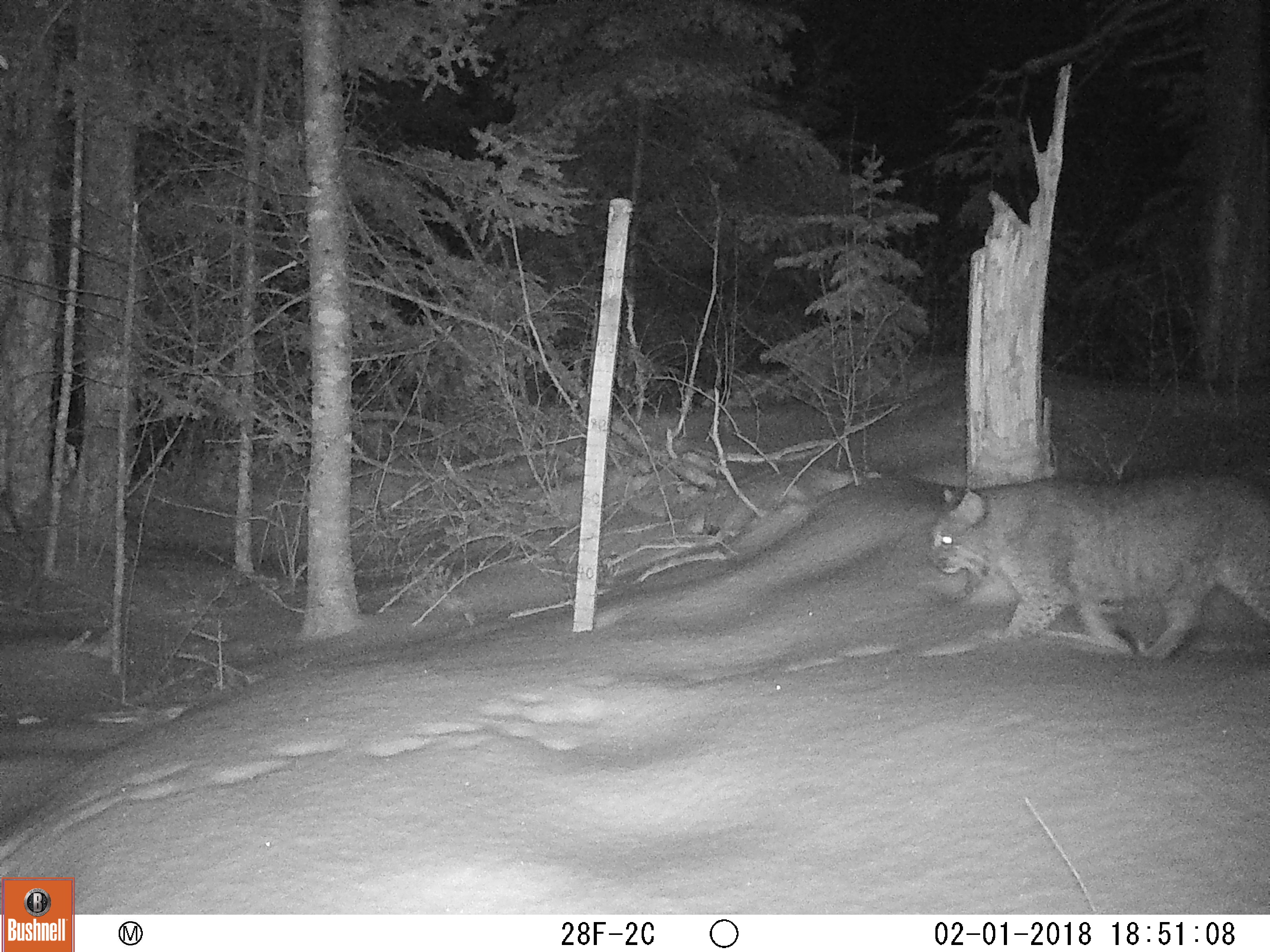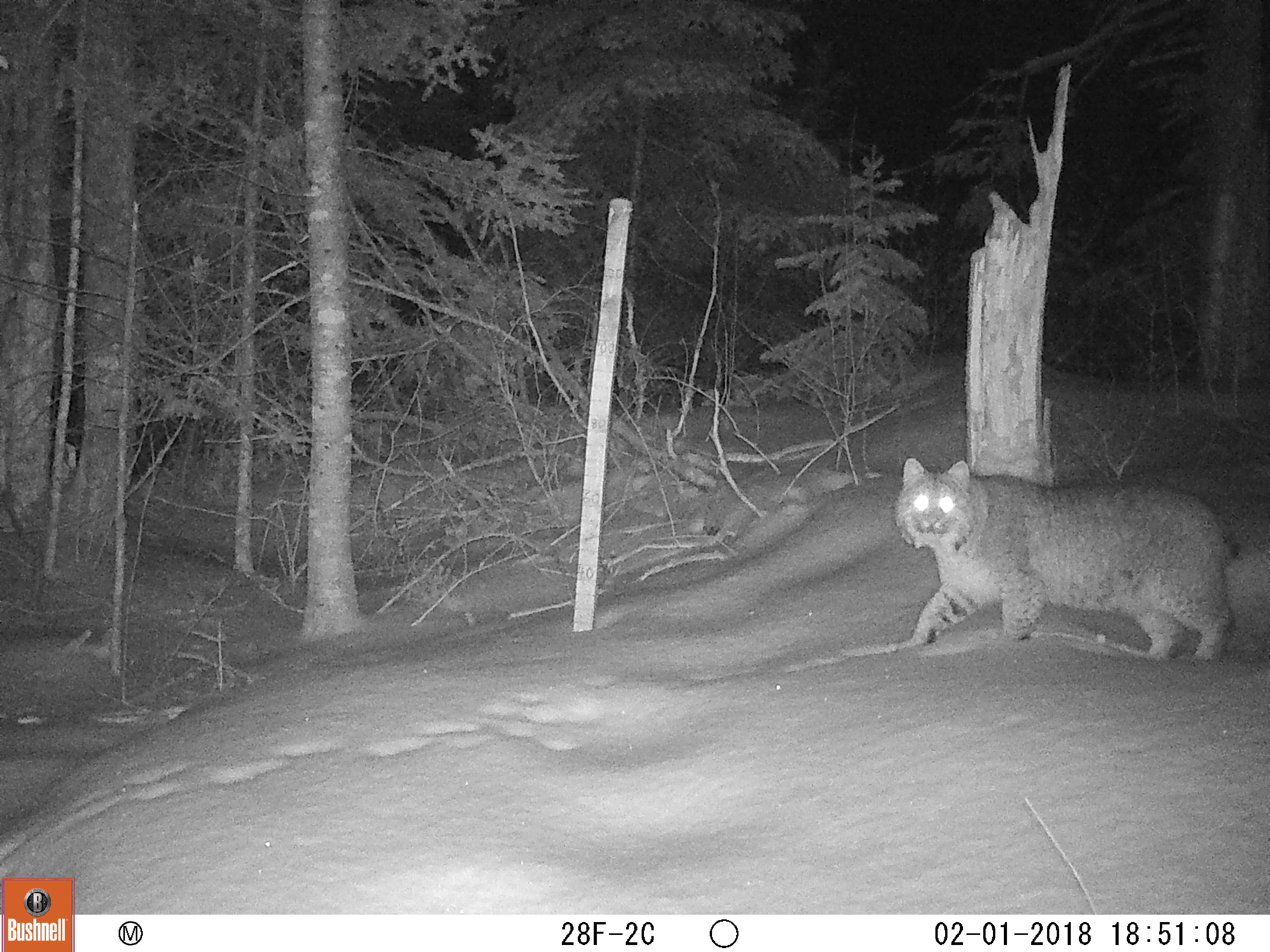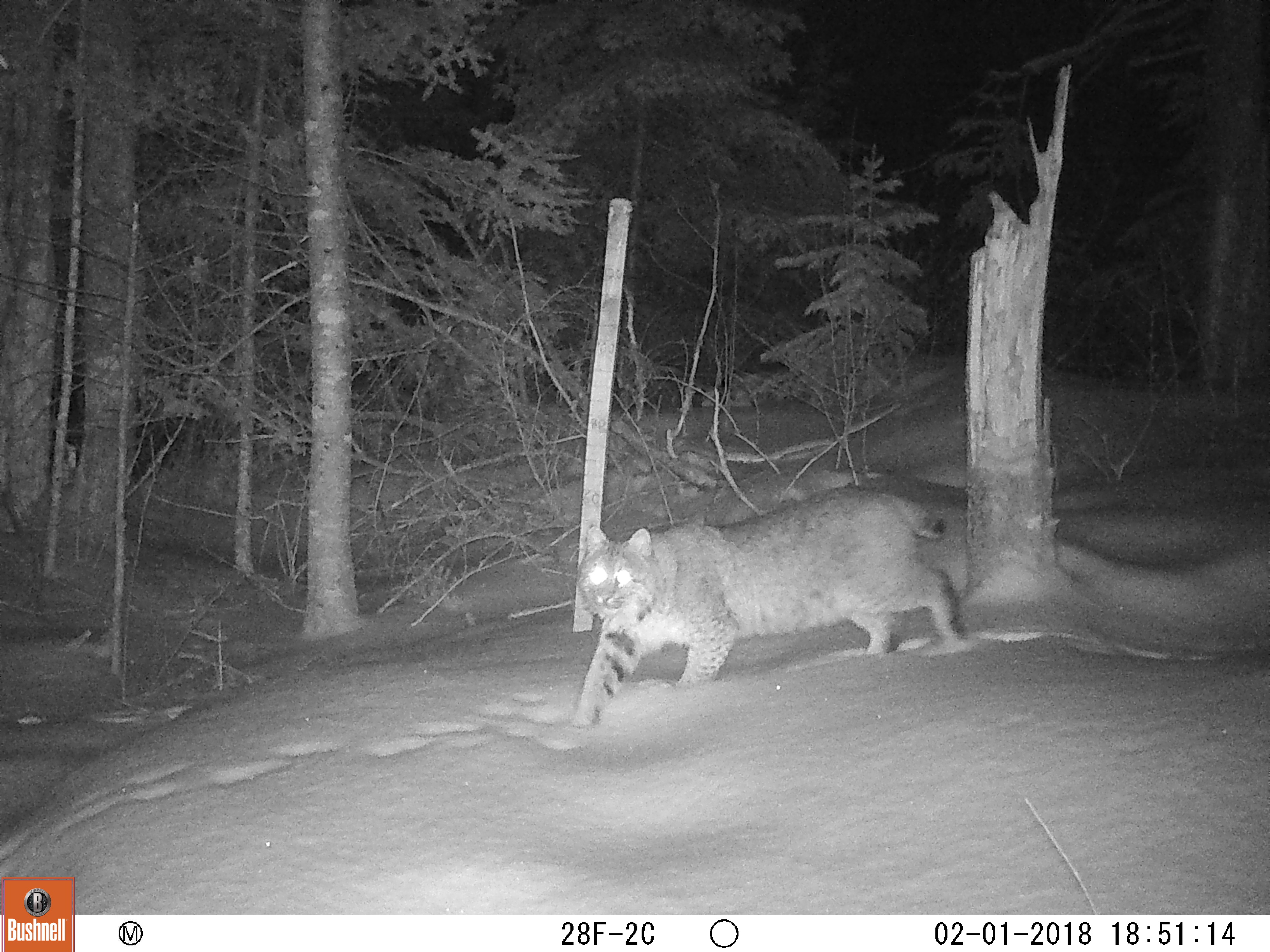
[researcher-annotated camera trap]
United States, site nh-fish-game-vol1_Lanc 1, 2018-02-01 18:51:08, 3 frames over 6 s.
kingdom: Animalia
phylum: Chordata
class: Mammalia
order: Carnivora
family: Felidae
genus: Lynx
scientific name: Lynx rufus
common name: bobcat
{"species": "bobcat (Lynx rufus)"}